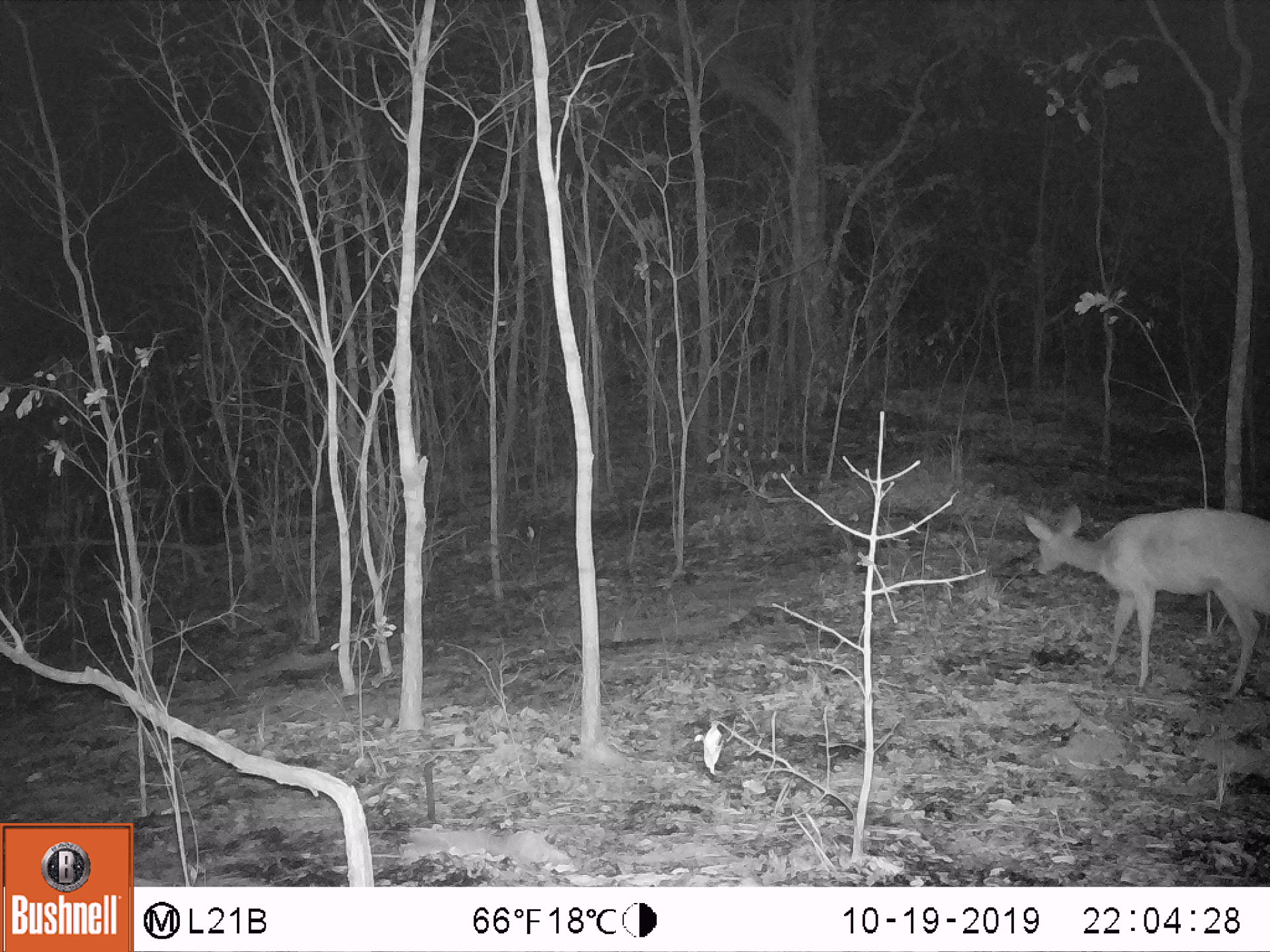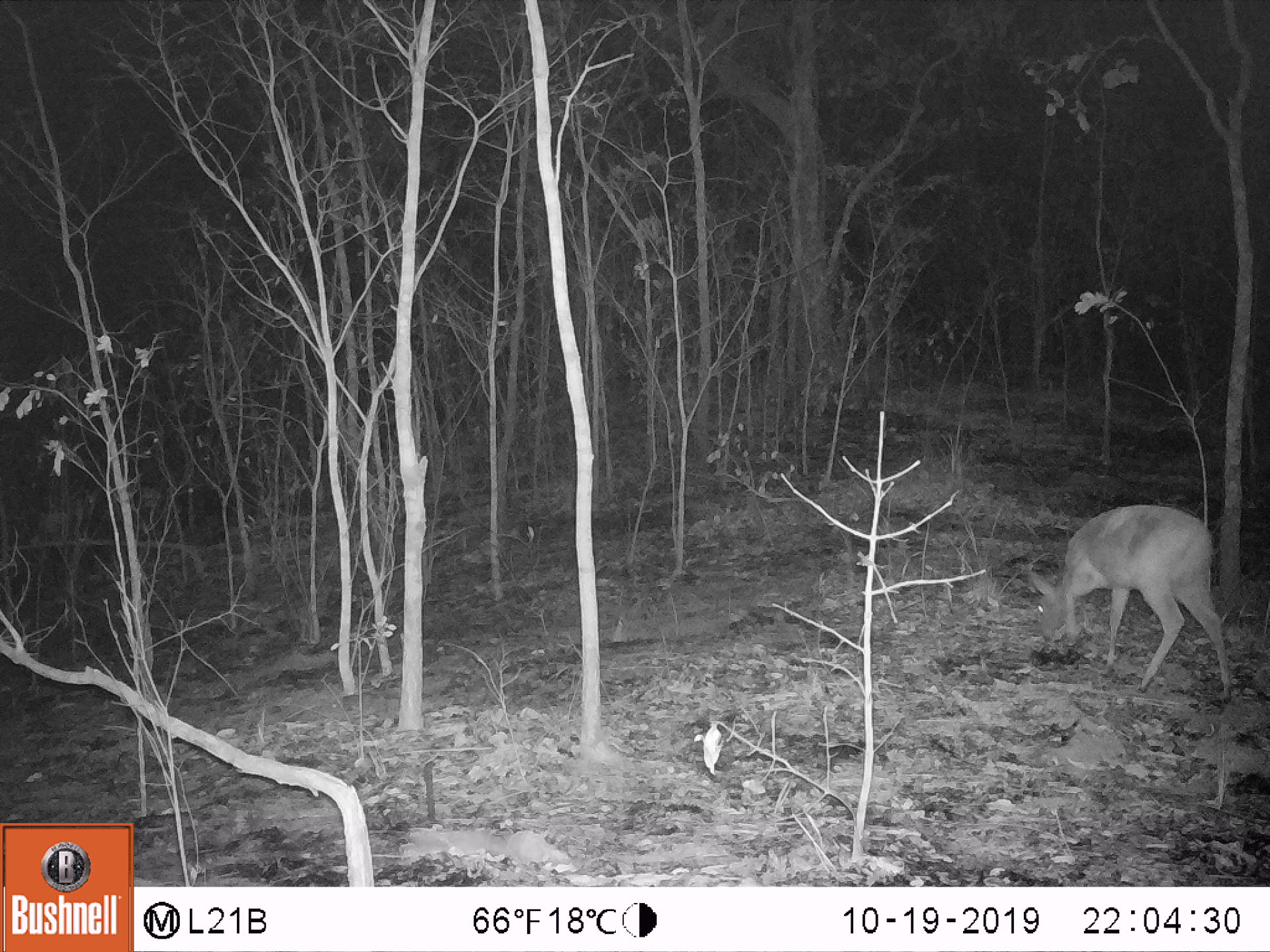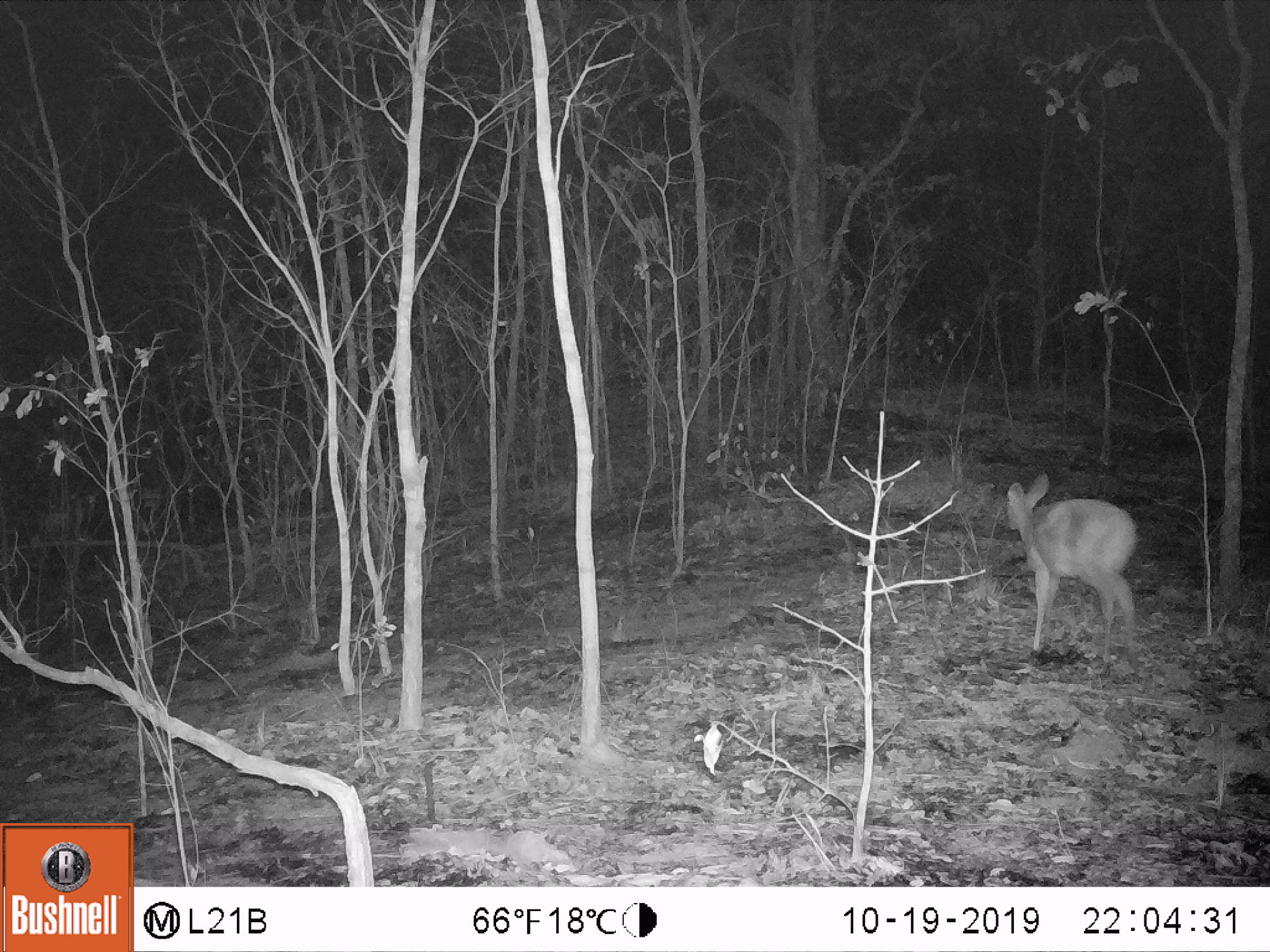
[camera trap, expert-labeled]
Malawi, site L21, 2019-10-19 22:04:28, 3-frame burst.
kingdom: Animalia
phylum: Chordata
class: Mammalia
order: Artiodactyla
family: Bovidae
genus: Tragelaphus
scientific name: Tragelaphus sylvaticus sylvaticus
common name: cape bushbuck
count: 1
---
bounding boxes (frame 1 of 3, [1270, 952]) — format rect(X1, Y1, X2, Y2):
cape bushbuck: rect(1025, 506, 1268, 700)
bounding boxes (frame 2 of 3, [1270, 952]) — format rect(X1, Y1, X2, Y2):
cape bushbuck: rect(1025, 503, 1229, 700)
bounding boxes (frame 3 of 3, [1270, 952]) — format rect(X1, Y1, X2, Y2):
cape bushbuck: rect(1005, 471, 1142, 678)